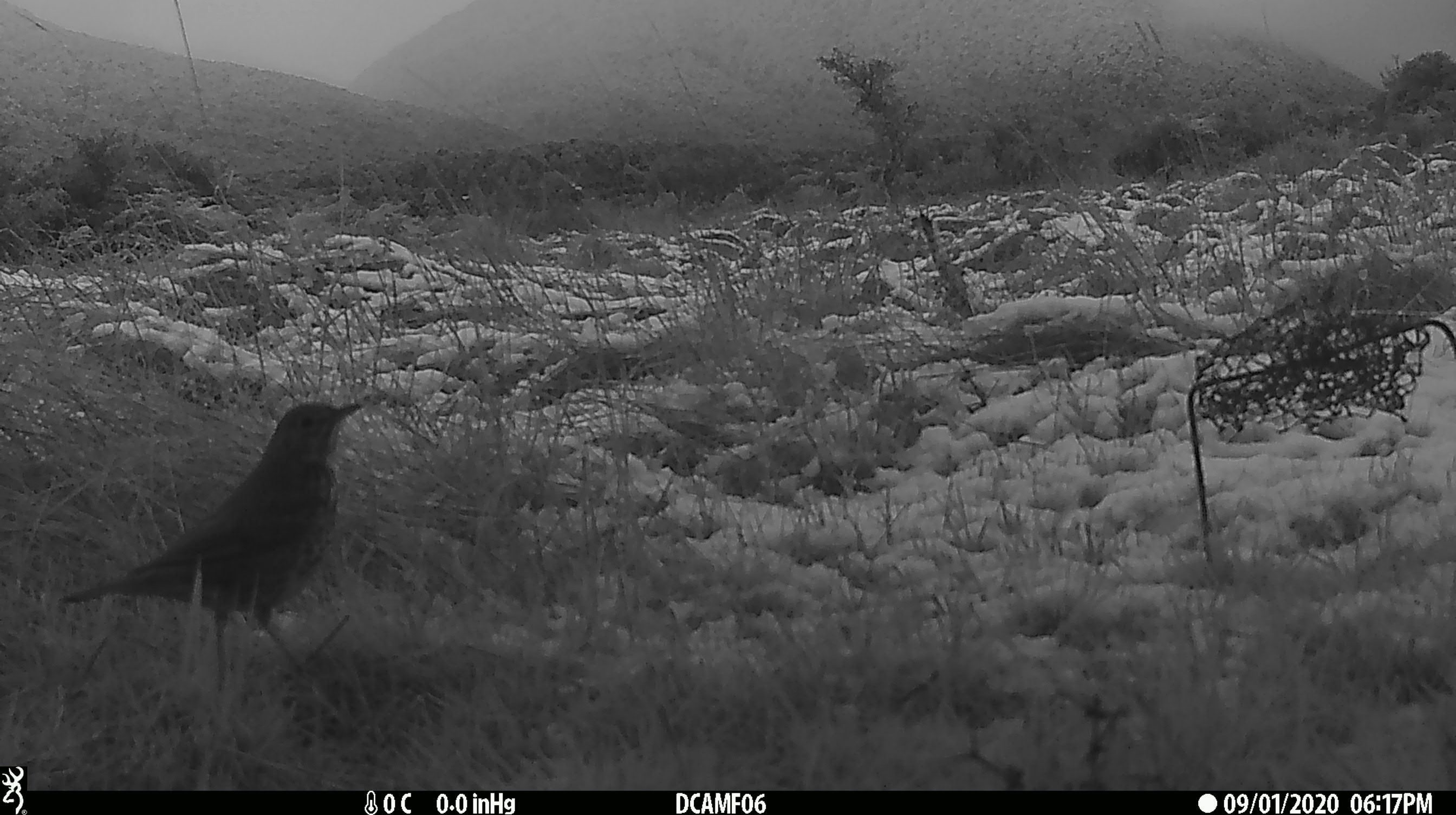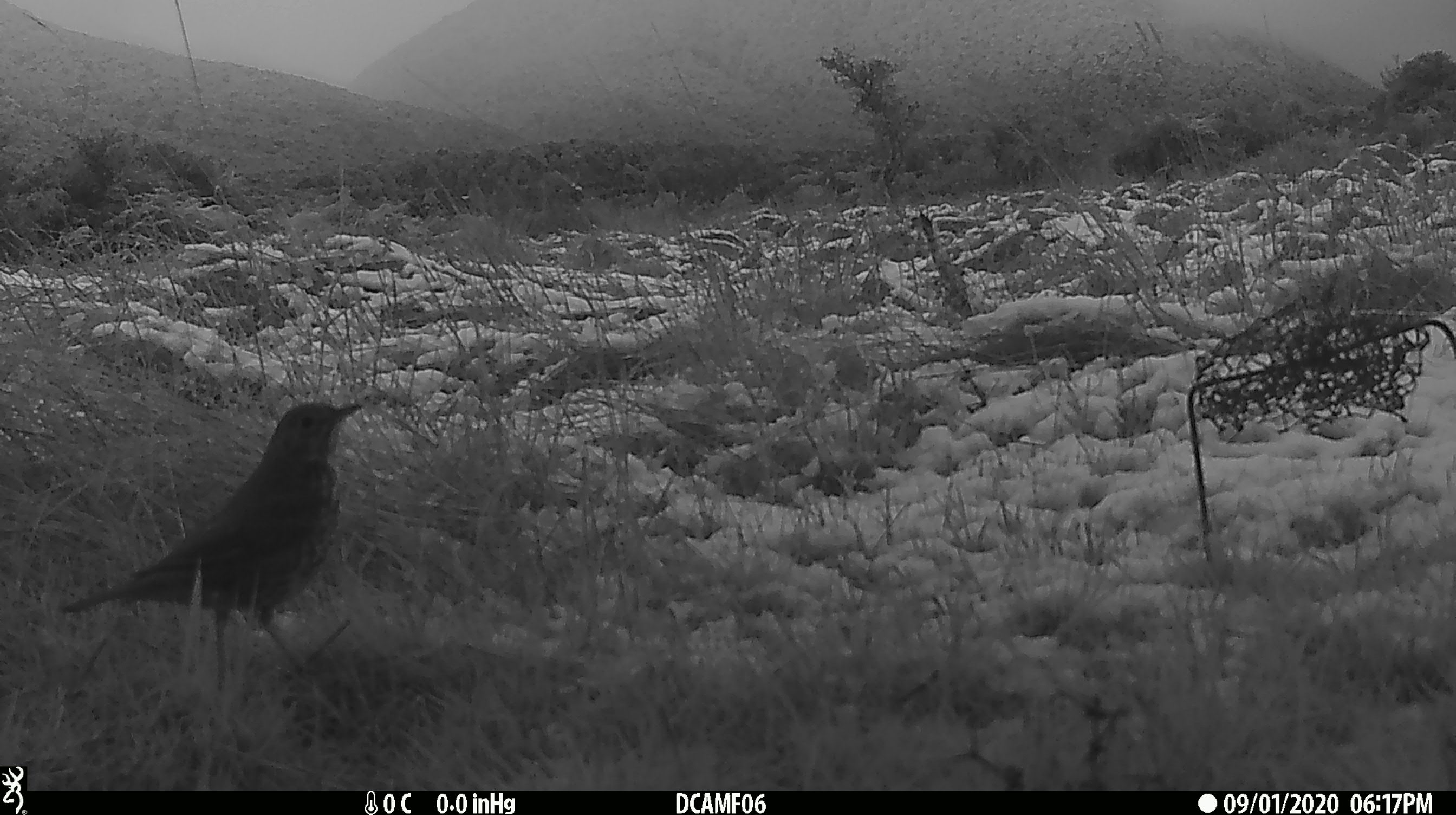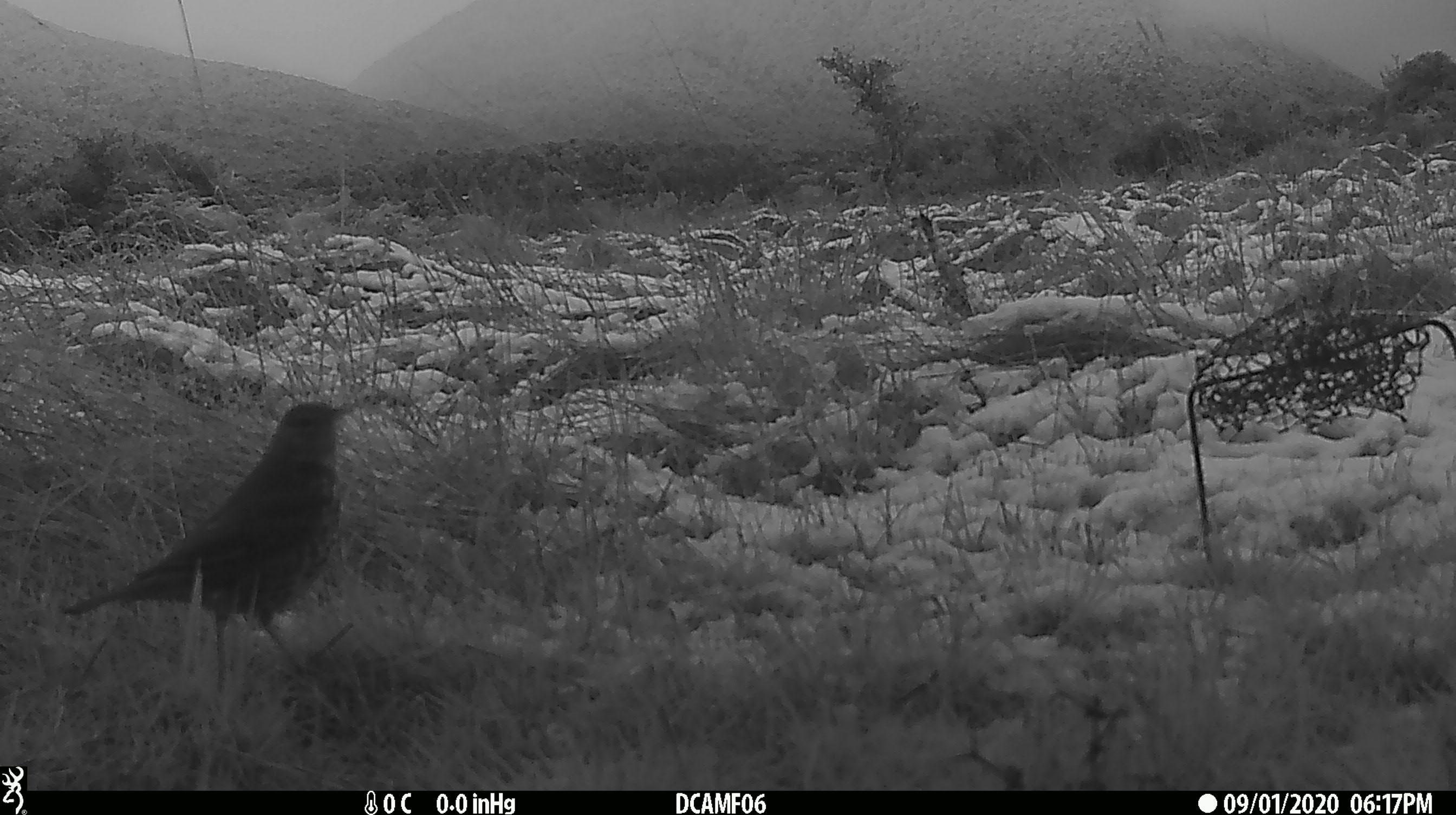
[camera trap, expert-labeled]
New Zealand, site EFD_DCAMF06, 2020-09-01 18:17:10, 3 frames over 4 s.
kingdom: Animalia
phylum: Chordata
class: Aves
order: Passeriformes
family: Turdidae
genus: Turdus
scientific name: Turdus philomelos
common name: song thrush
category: thrush